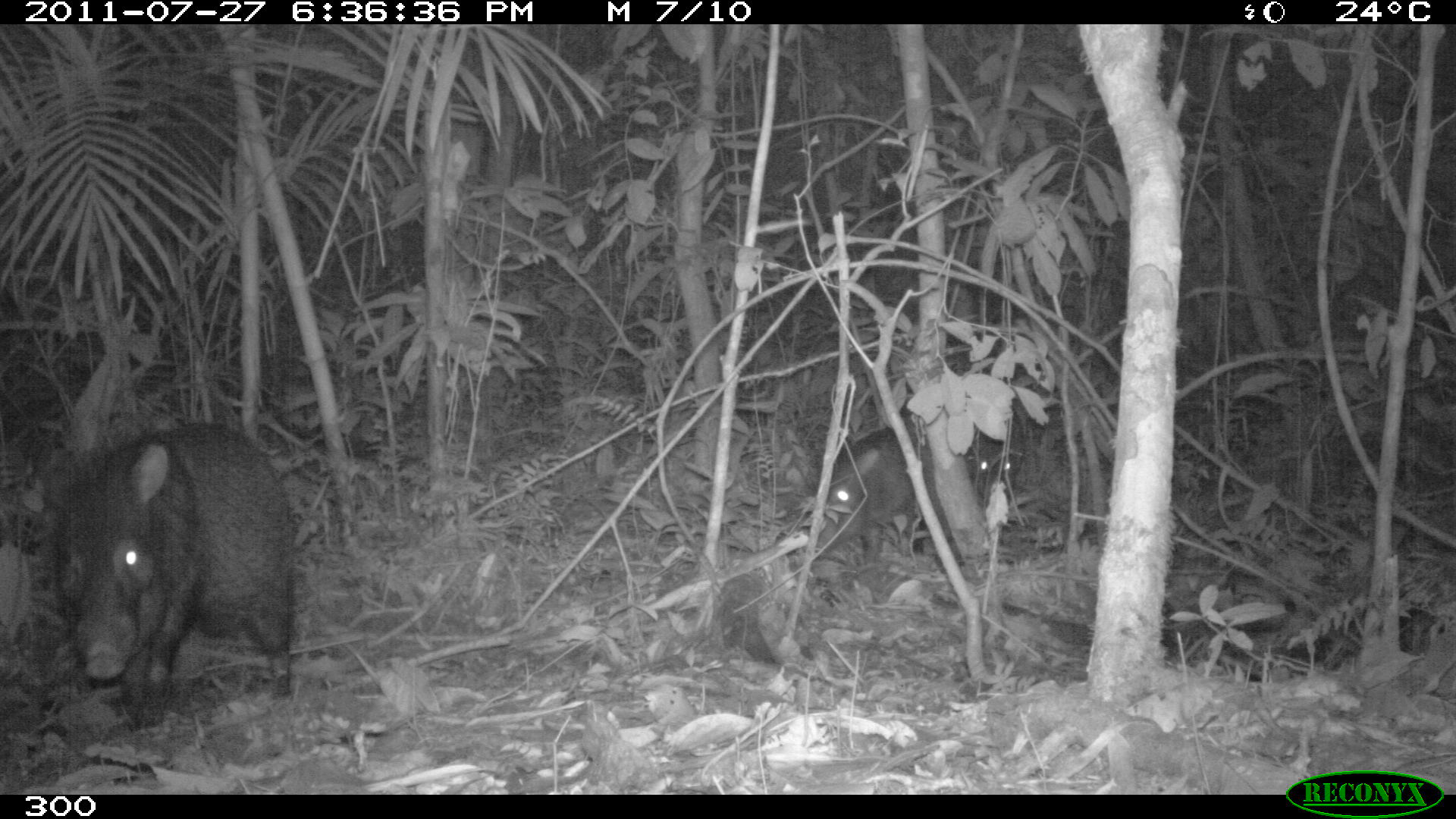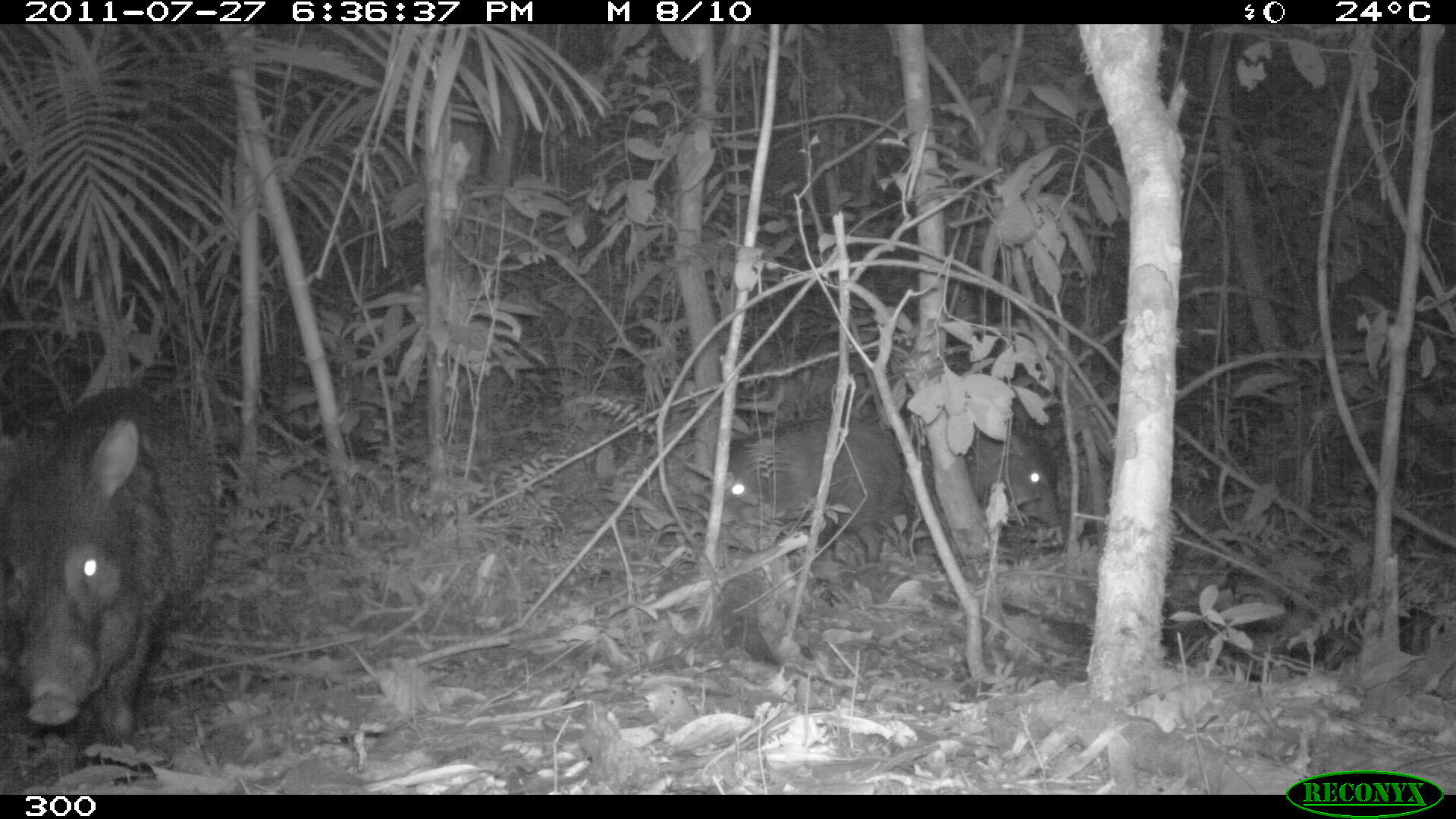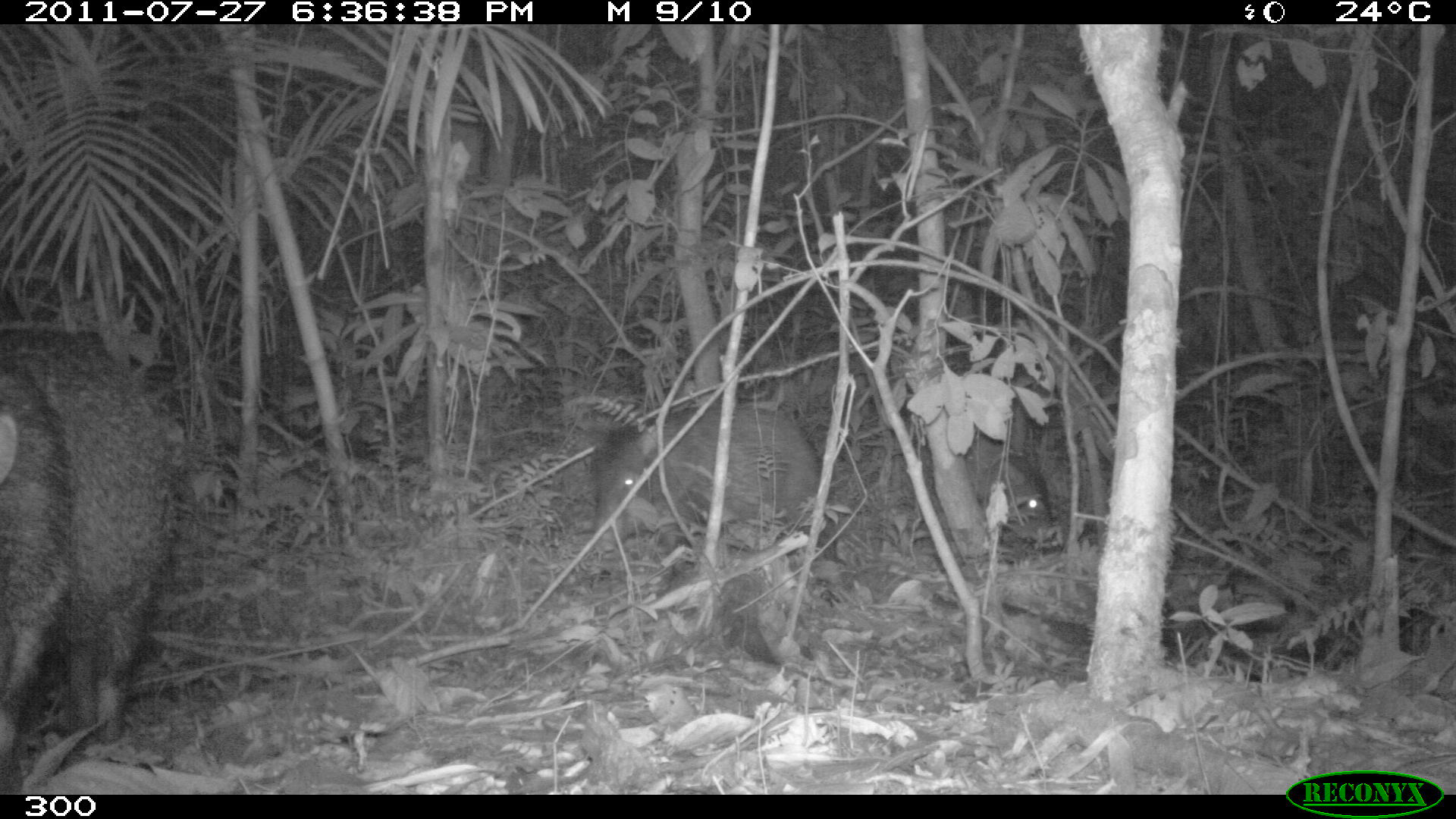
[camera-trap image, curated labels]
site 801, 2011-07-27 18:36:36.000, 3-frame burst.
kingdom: Animalia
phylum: Chordata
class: Mammalia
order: Artiodactyla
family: Tayassuidae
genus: Pecari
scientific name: Pecari tajacu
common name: collared peccary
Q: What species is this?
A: Pecari tajacu (collared peccary).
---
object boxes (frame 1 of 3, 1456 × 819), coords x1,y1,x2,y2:
pecari tajacu: 37,423,294,727; 812,424,932,559; 967,436,1024,505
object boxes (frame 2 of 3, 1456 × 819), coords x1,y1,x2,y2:
pecari tajacu: 0,384,218,782; 722,416,903,567; 922,417,1056,535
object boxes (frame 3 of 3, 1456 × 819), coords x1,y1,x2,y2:
pecari tajacu: 0,328,173,770; 594,402,821,560; 913,427,1049,518